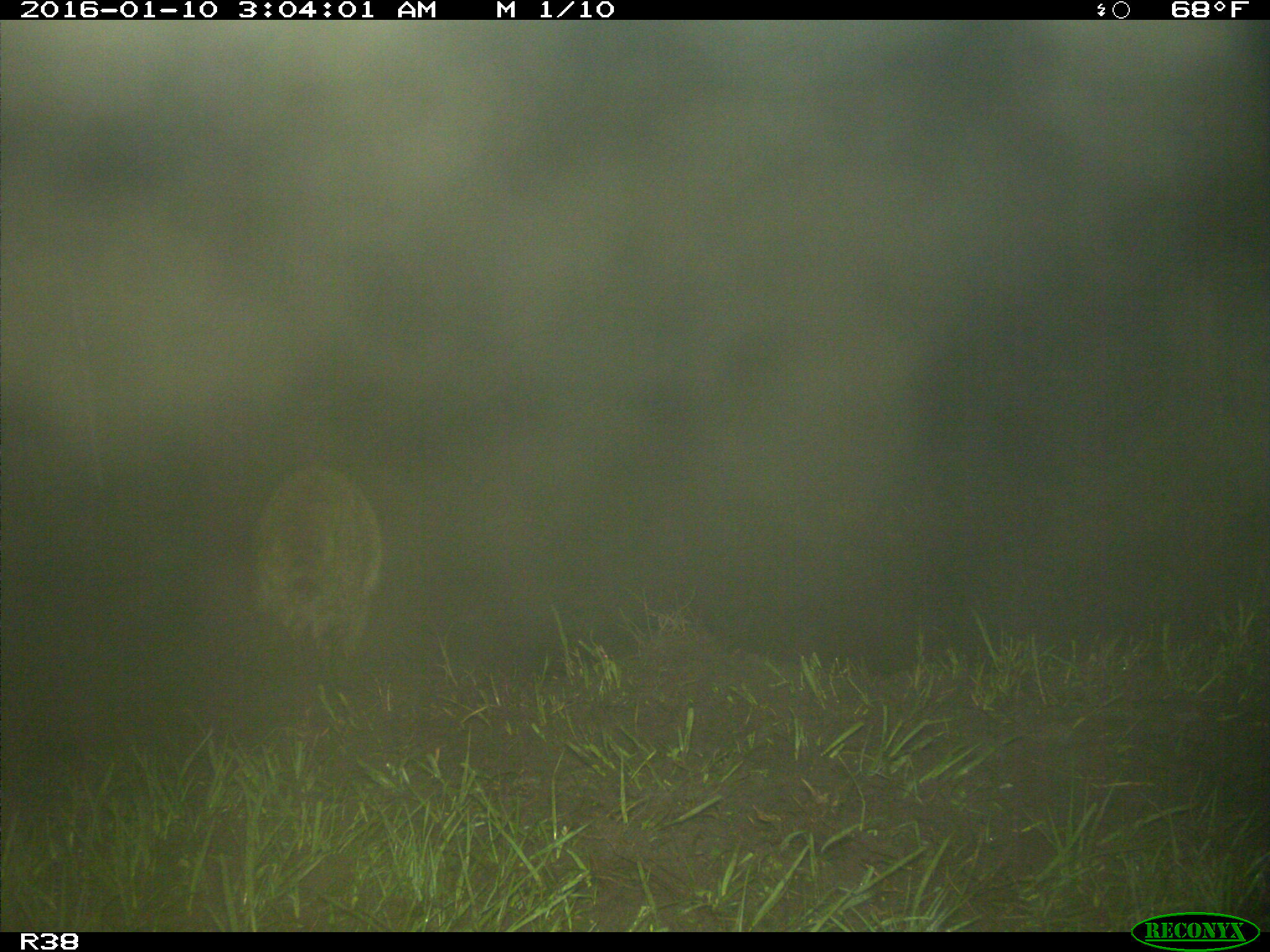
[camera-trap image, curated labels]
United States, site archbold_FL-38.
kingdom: Animalia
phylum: Chordata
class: Mammalia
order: Carnivora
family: Procyonidae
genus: Procyon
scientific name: Procyon lotor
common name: common raccoon